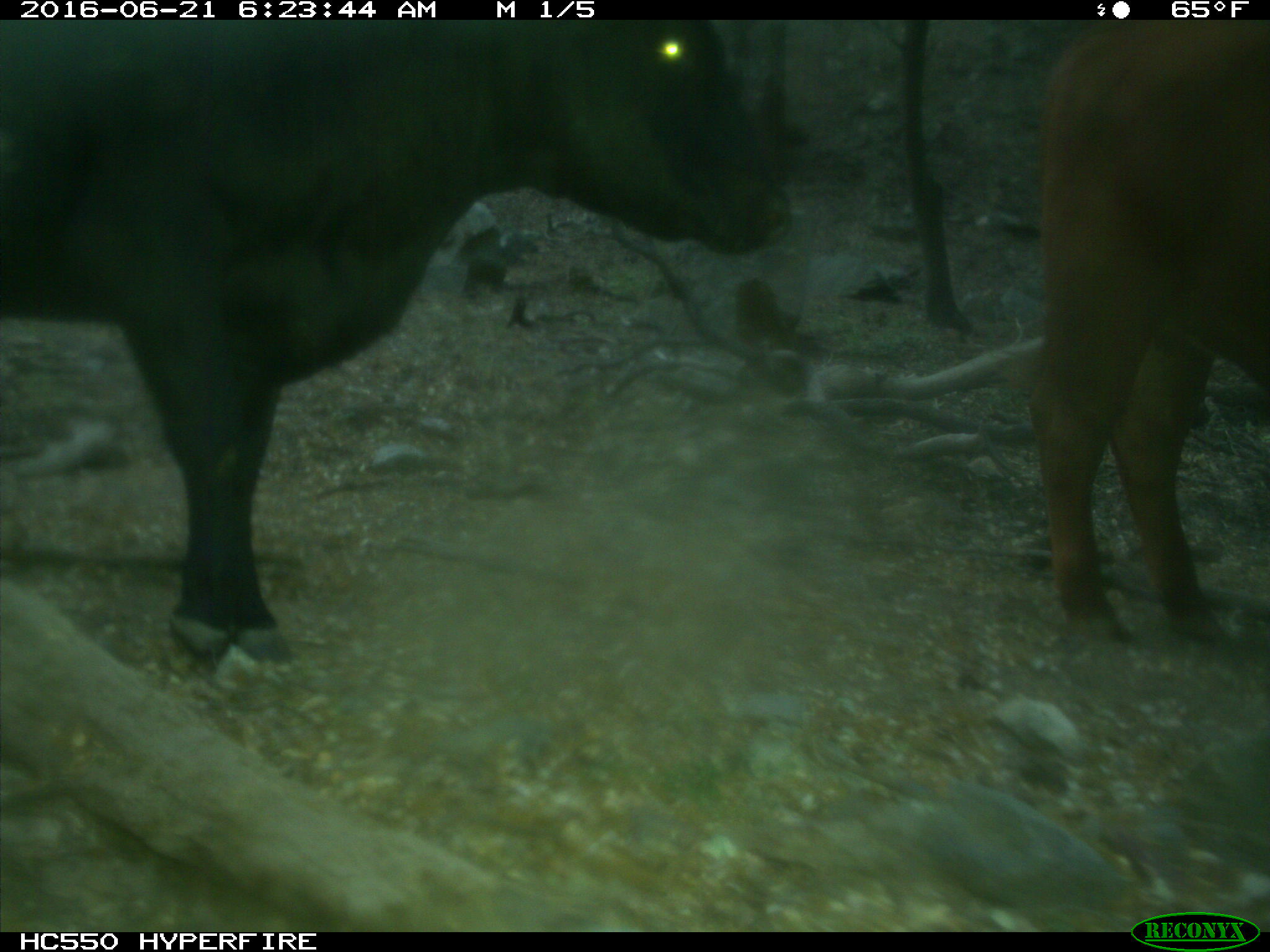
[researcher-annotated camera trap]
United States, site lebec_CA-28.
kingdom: Animalia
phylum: Chordata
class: Mammalia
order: Artiodactyla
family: Bovidae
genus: Bos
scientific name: Bos taurus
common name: domestic cow